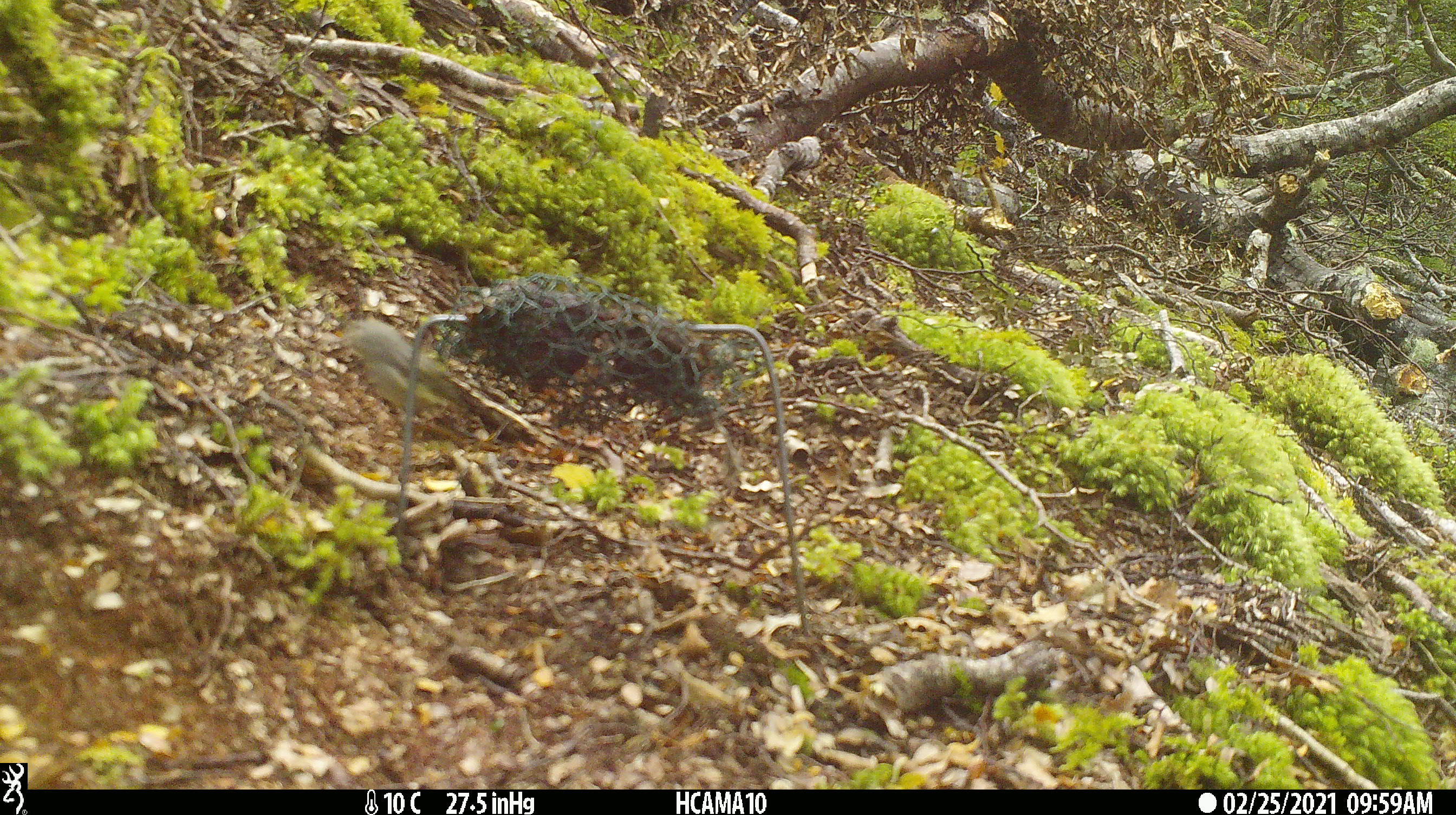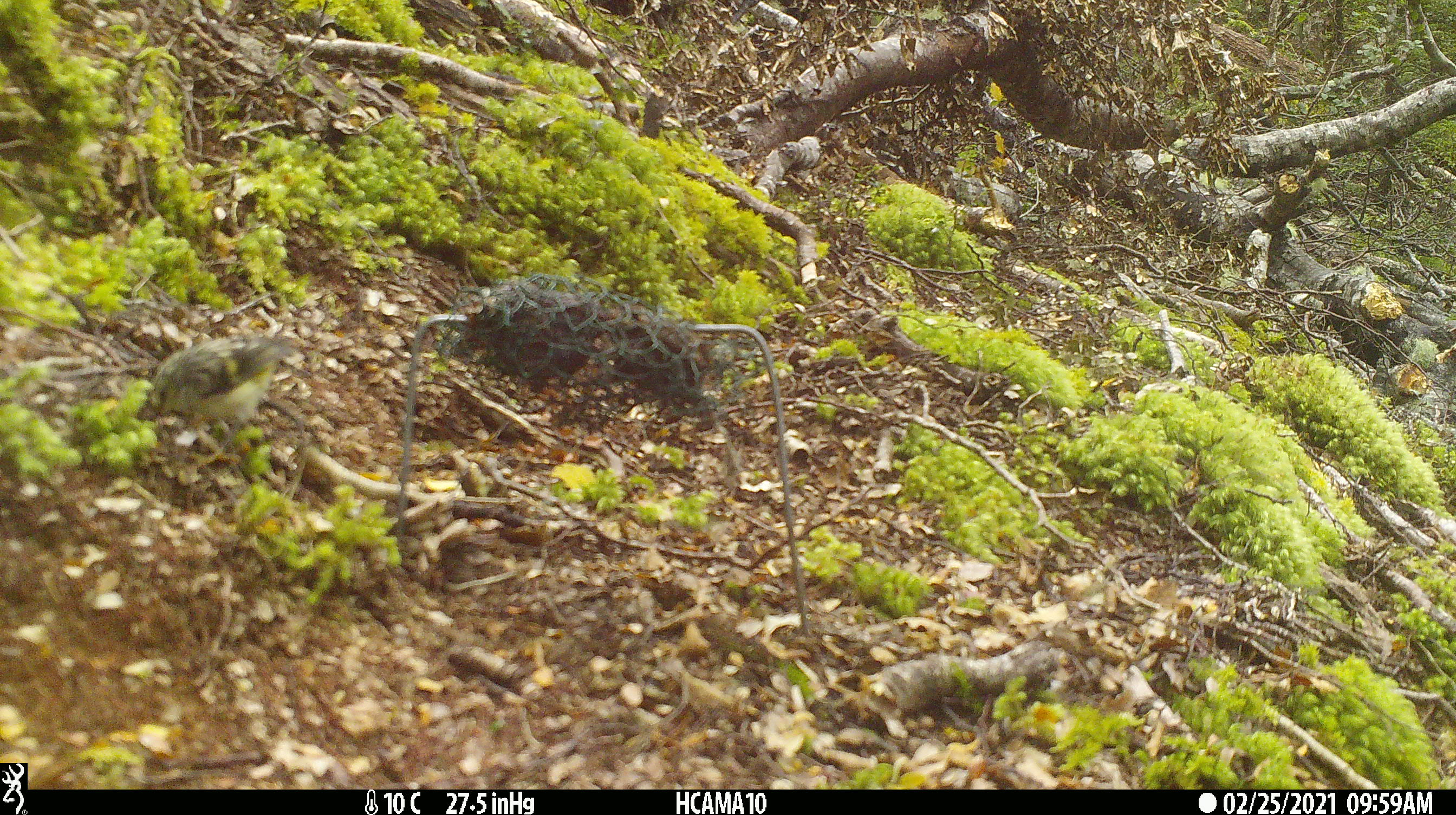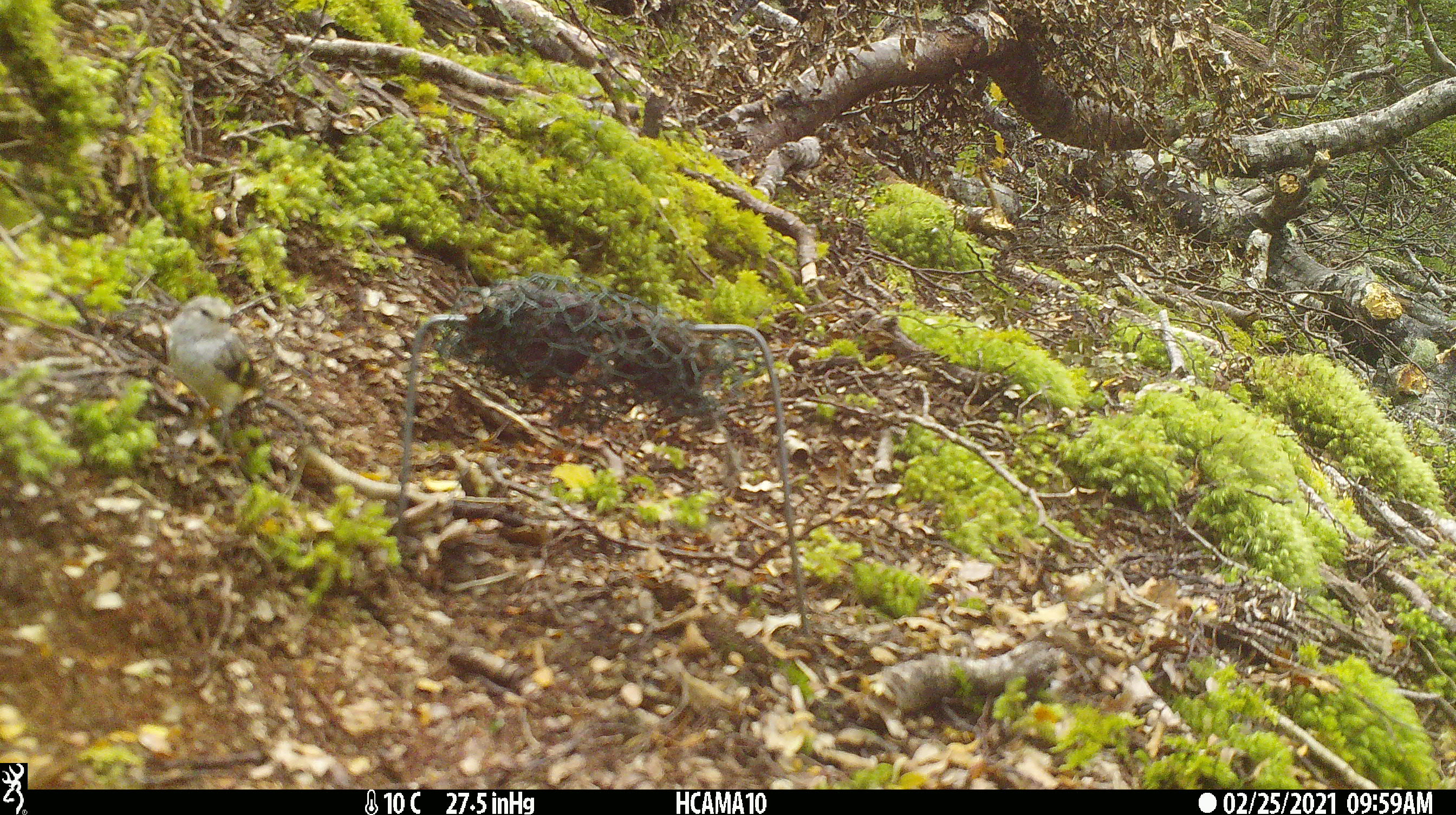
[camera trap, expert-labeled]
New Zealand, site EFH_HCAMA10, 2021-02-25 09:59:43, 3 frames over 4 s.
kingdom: Animalia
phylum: Chordata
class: Aves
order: Passeriformes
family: Acanthisittidae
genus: Acanthisitta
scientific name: Acanthisitta chloris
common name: rifleman